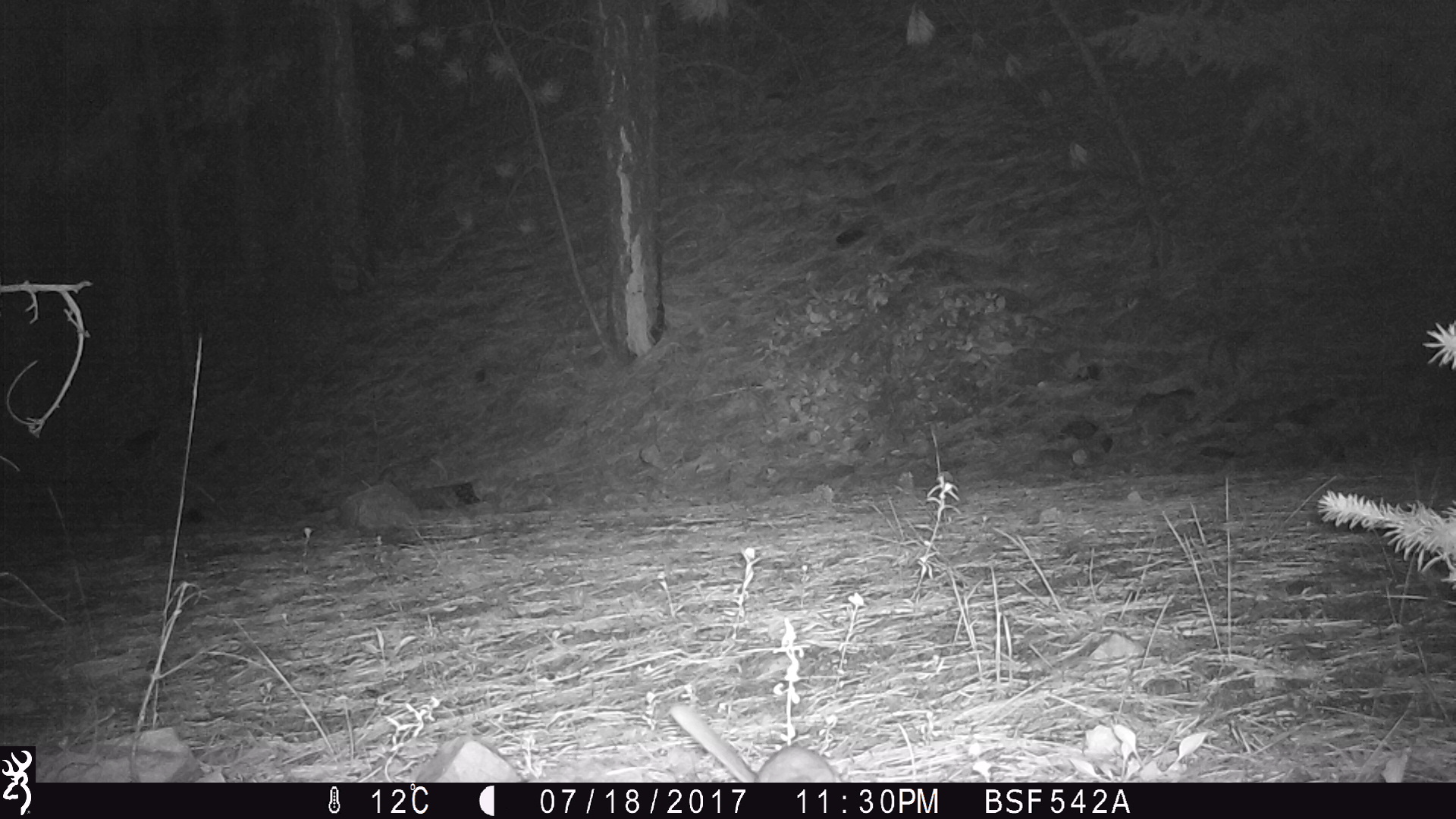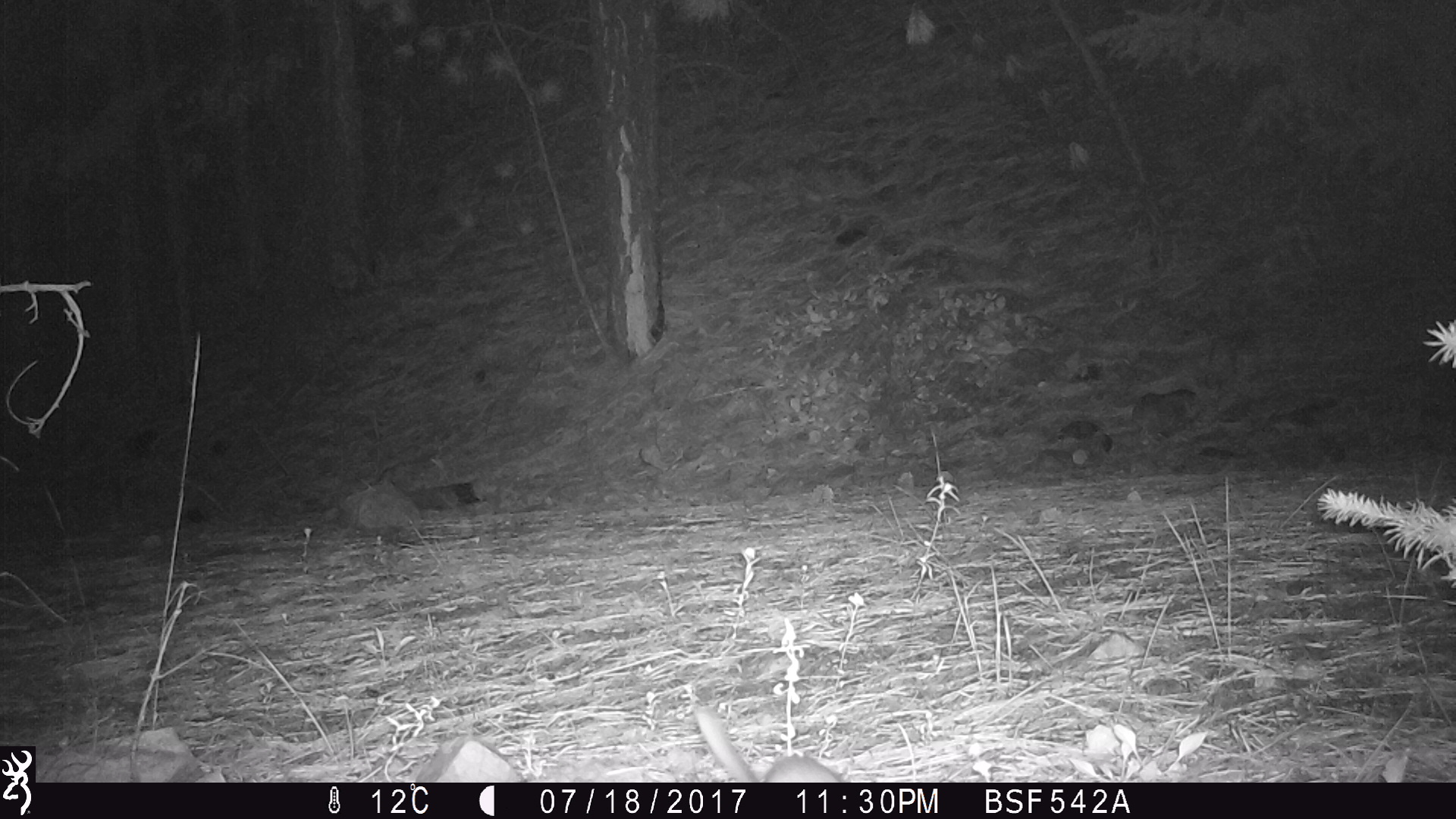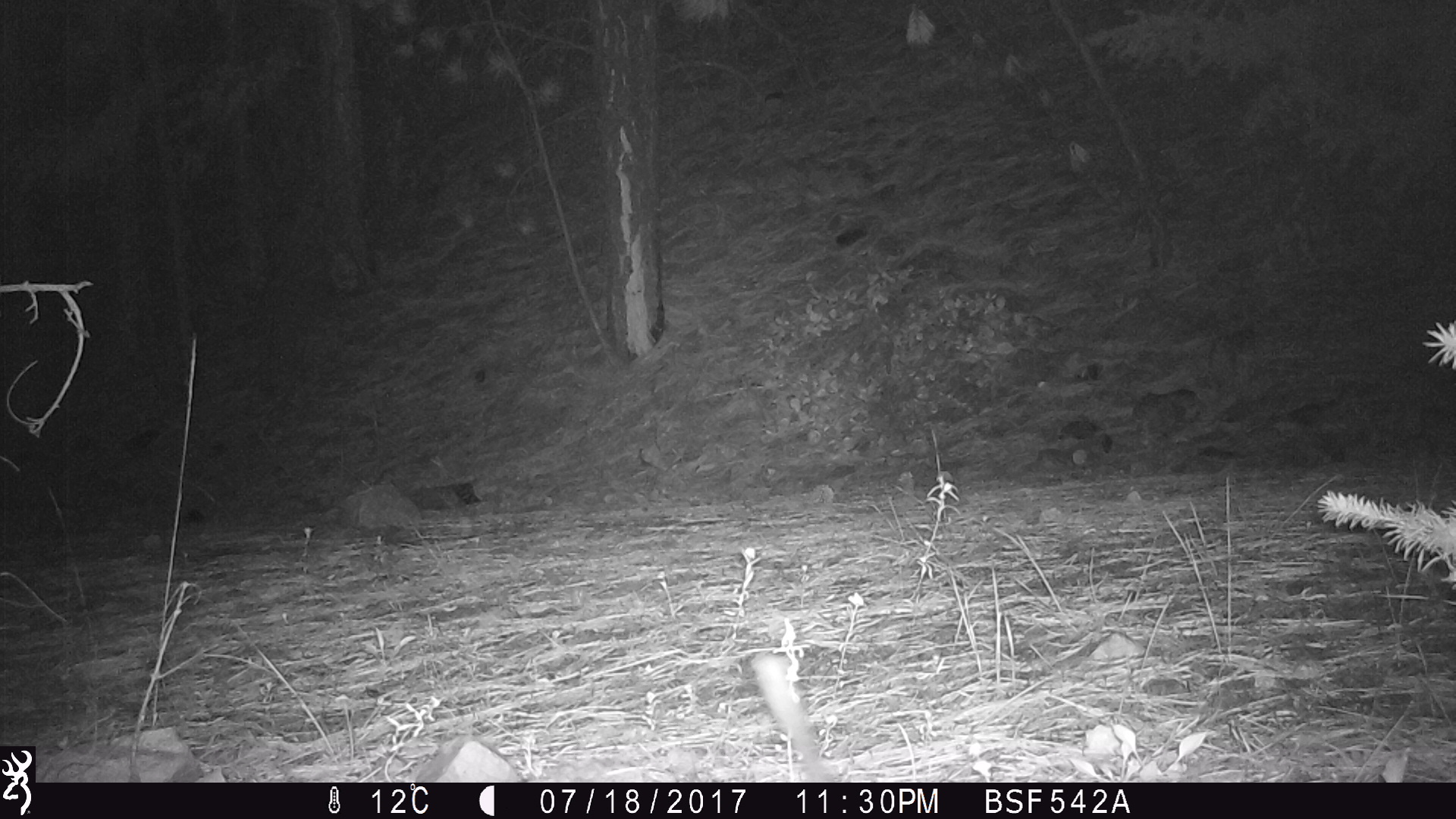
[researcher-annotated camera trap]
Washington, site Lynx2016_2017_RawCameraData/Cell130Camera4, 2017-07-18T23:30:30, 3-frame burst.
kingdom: Animalia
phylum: Chordata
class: Mammalia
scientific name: Mammalia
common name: small mammal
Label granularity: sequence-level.